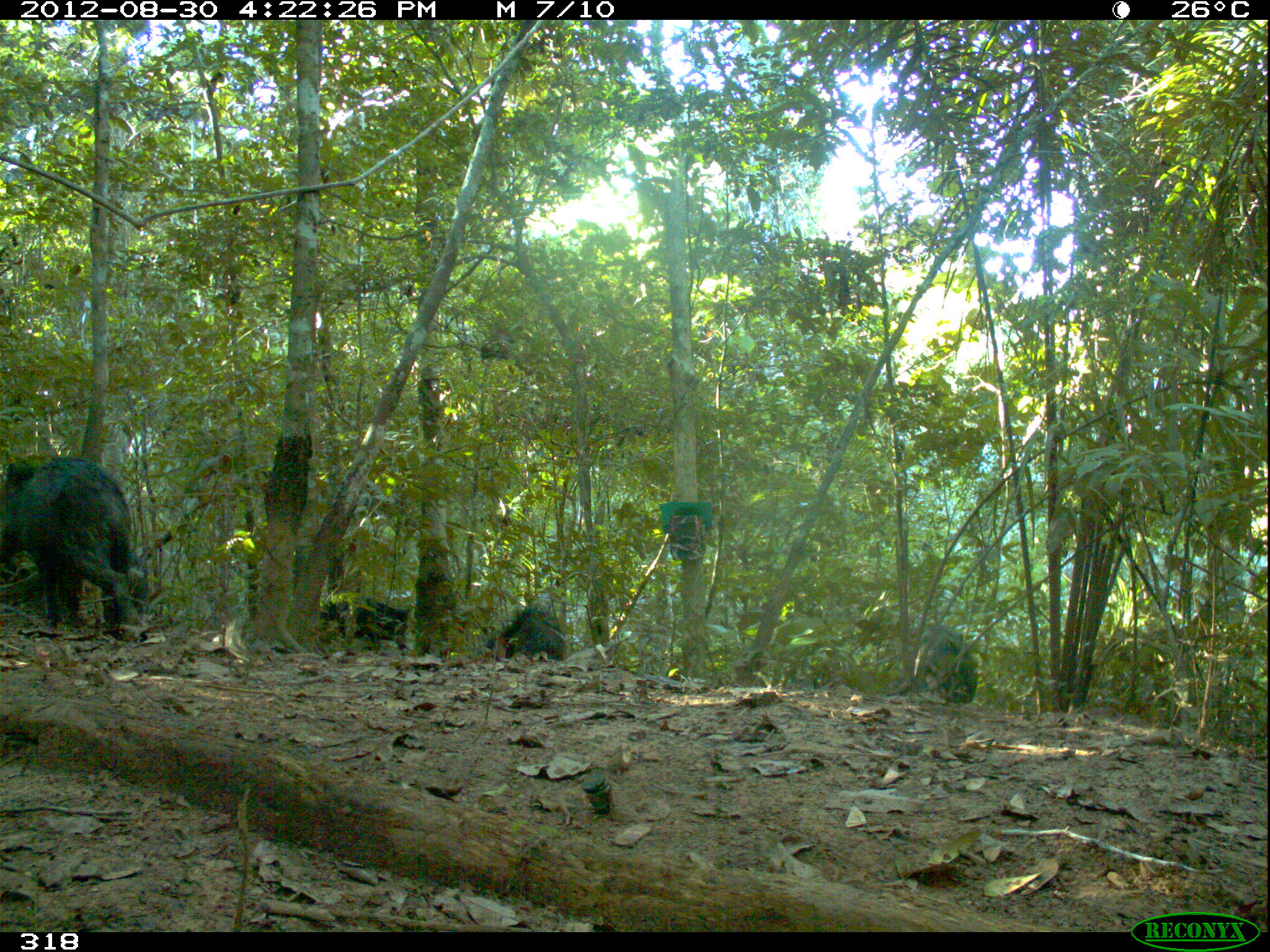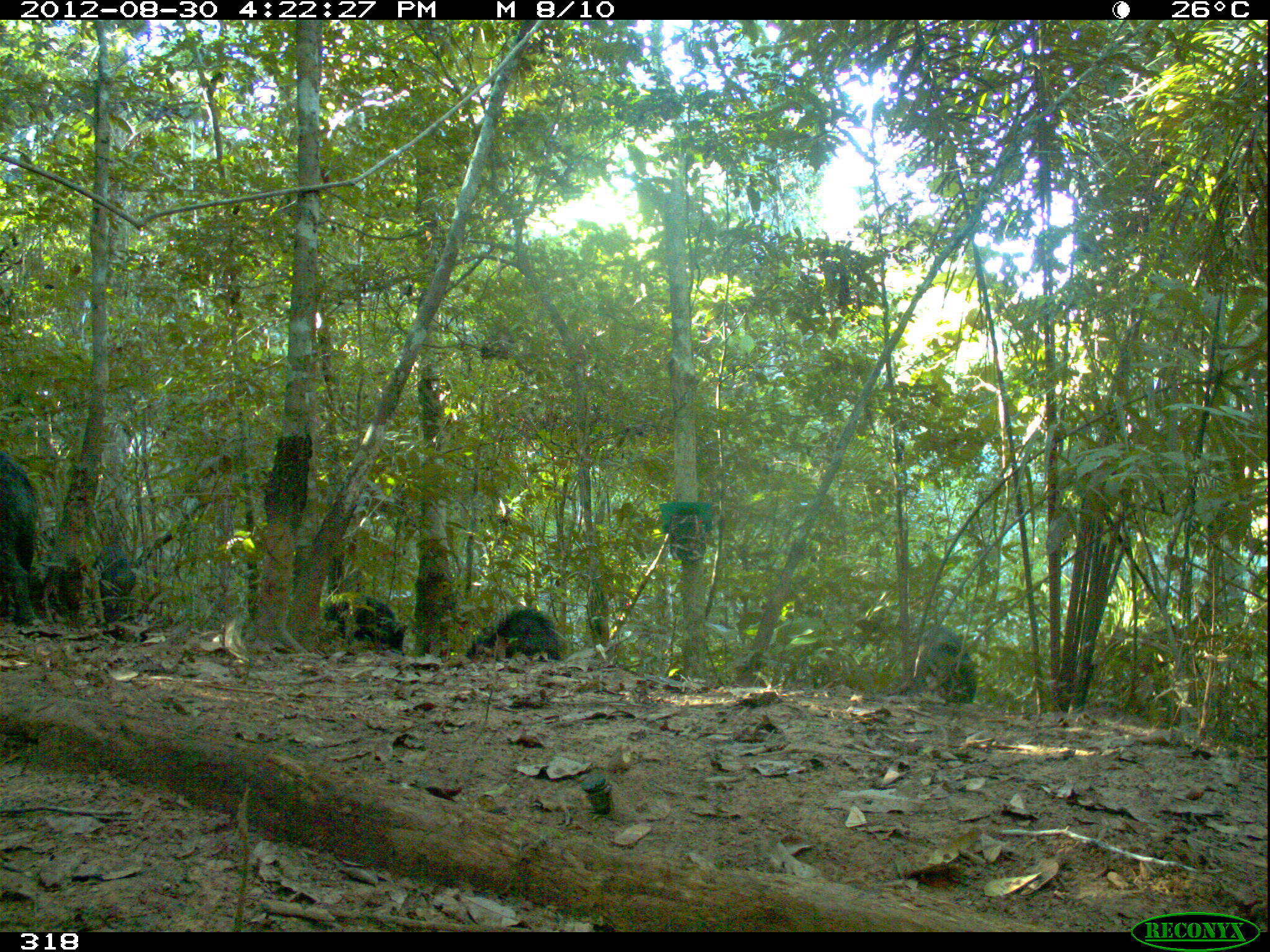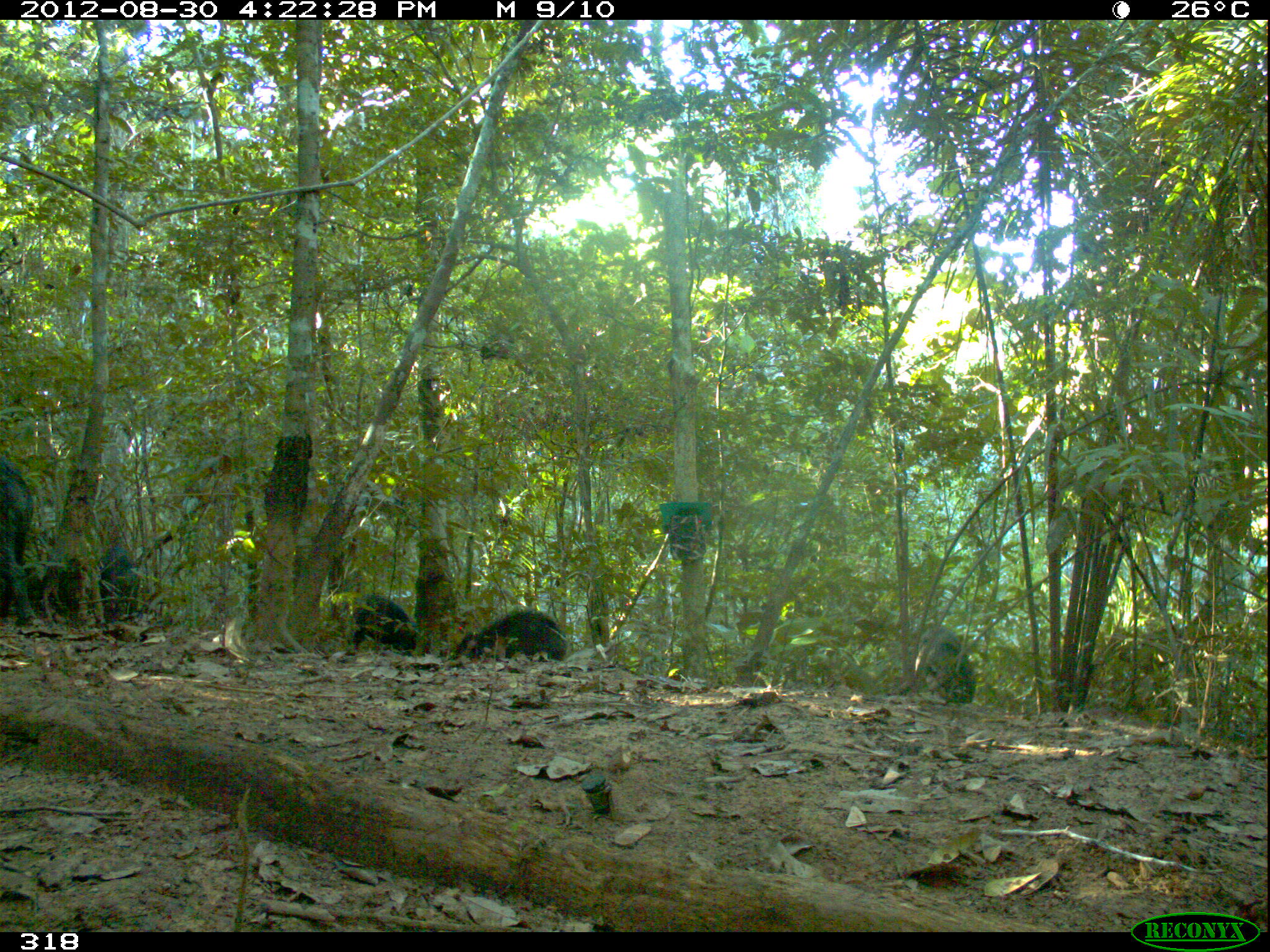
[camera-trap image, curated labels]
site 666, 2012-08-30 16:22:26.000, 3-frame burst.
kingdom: Animalia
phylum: Chordata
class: Mammalia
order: Artiodactyla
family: Tayassuidae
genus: Tayassu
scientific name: Tayassu pecari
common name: white-lipped peccary